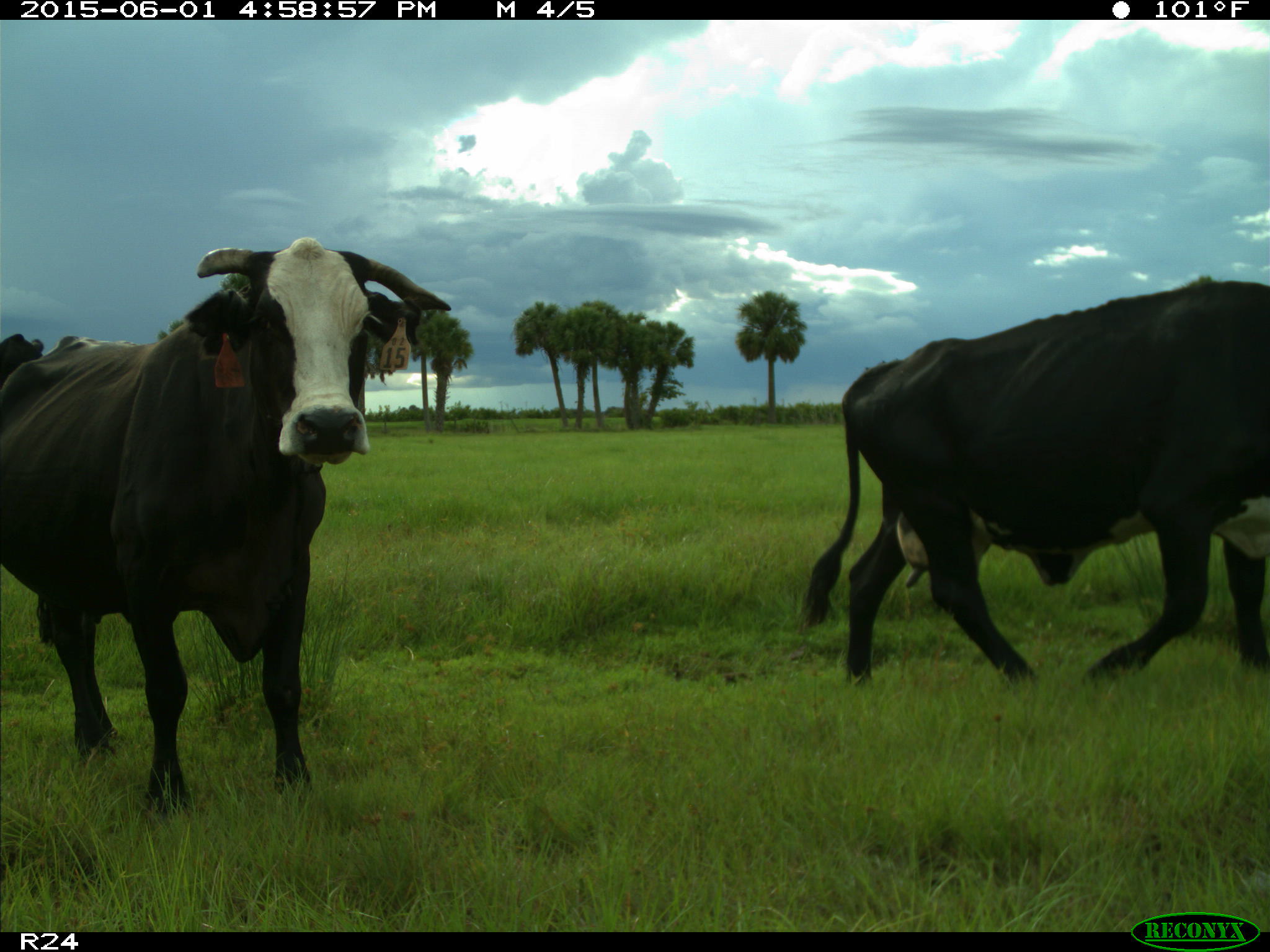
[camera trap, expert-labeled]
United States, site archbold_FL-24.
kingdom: Animalia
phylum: Chordata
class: Mammalia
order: Artiodactyla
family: Bovidae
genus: Bos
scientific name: Bos taurus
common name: domestic cow